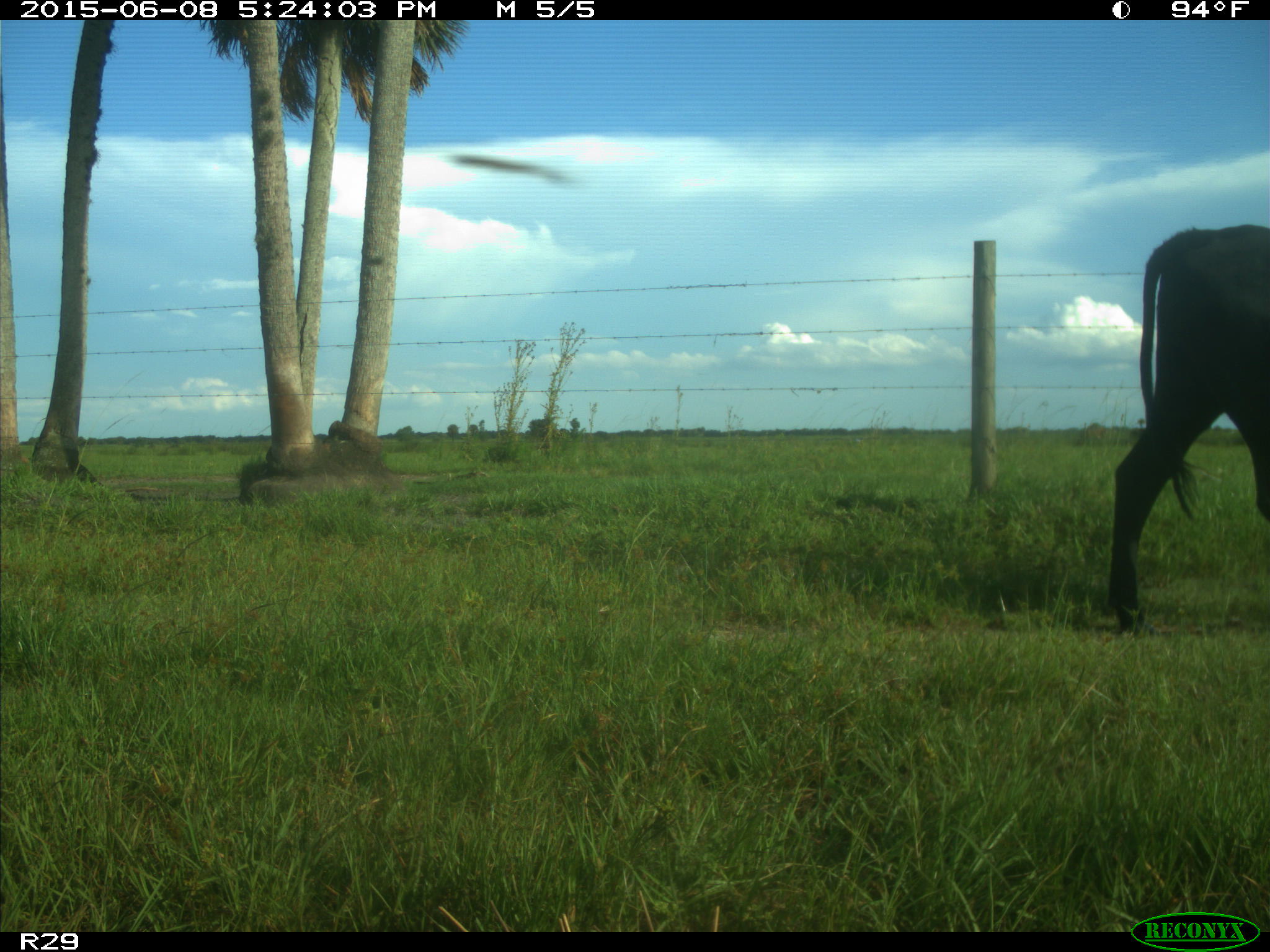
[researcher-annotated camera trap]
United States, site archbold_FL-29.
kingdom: Animalia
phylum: Chordata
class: Mammalia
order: Artiodactyla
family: Bovidae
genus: Bos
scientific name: Bos taurus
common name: domestic cow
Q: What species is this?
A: Bos taurus (domestic cow).